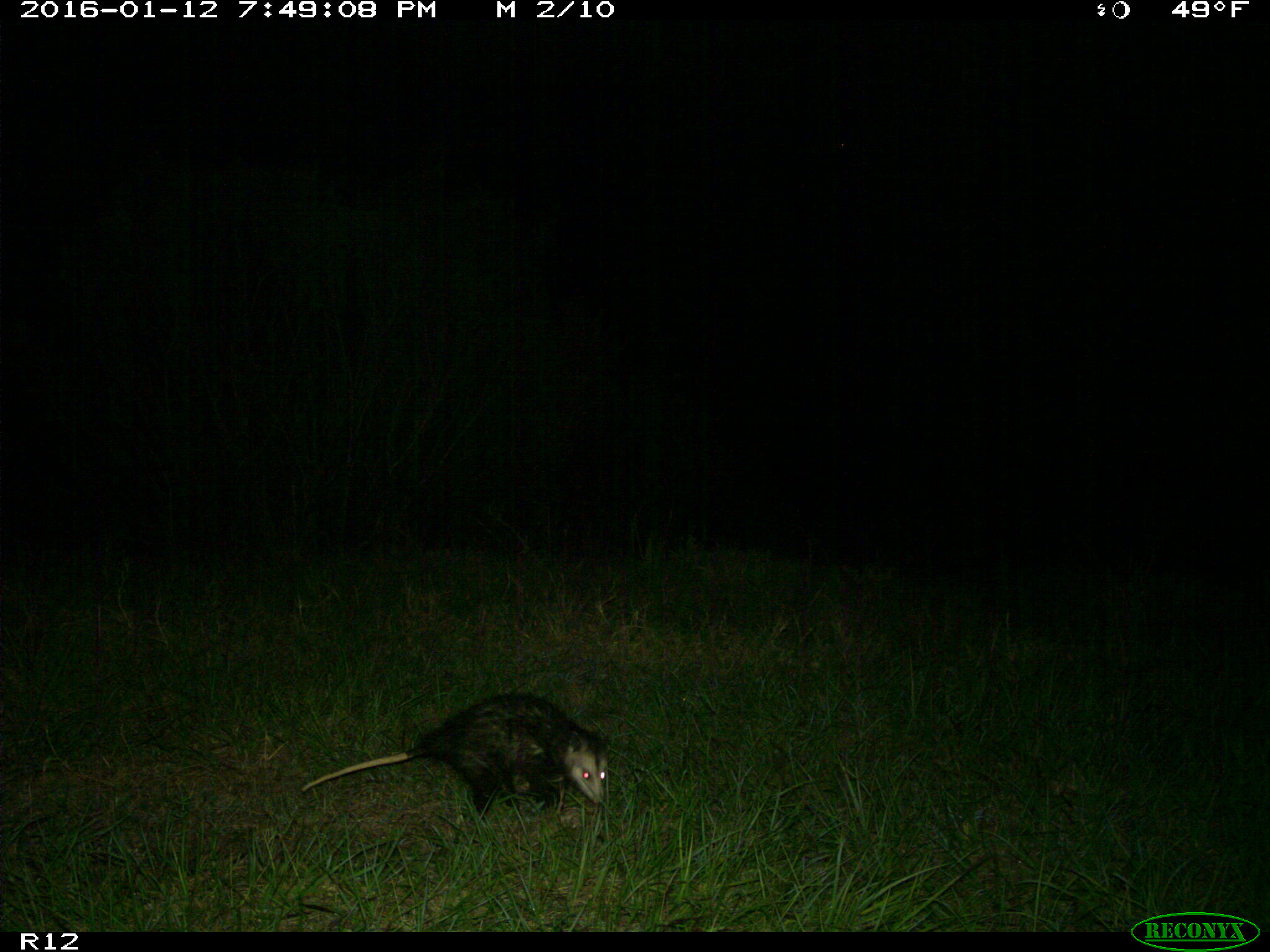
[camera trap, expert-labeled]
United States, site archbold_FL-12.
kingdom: Animalia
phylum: Chordata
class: Mammalia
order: Didelphimorphia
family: Didelphidae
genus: Didelphis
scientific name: Didelphis virginiana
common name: virginia opossum